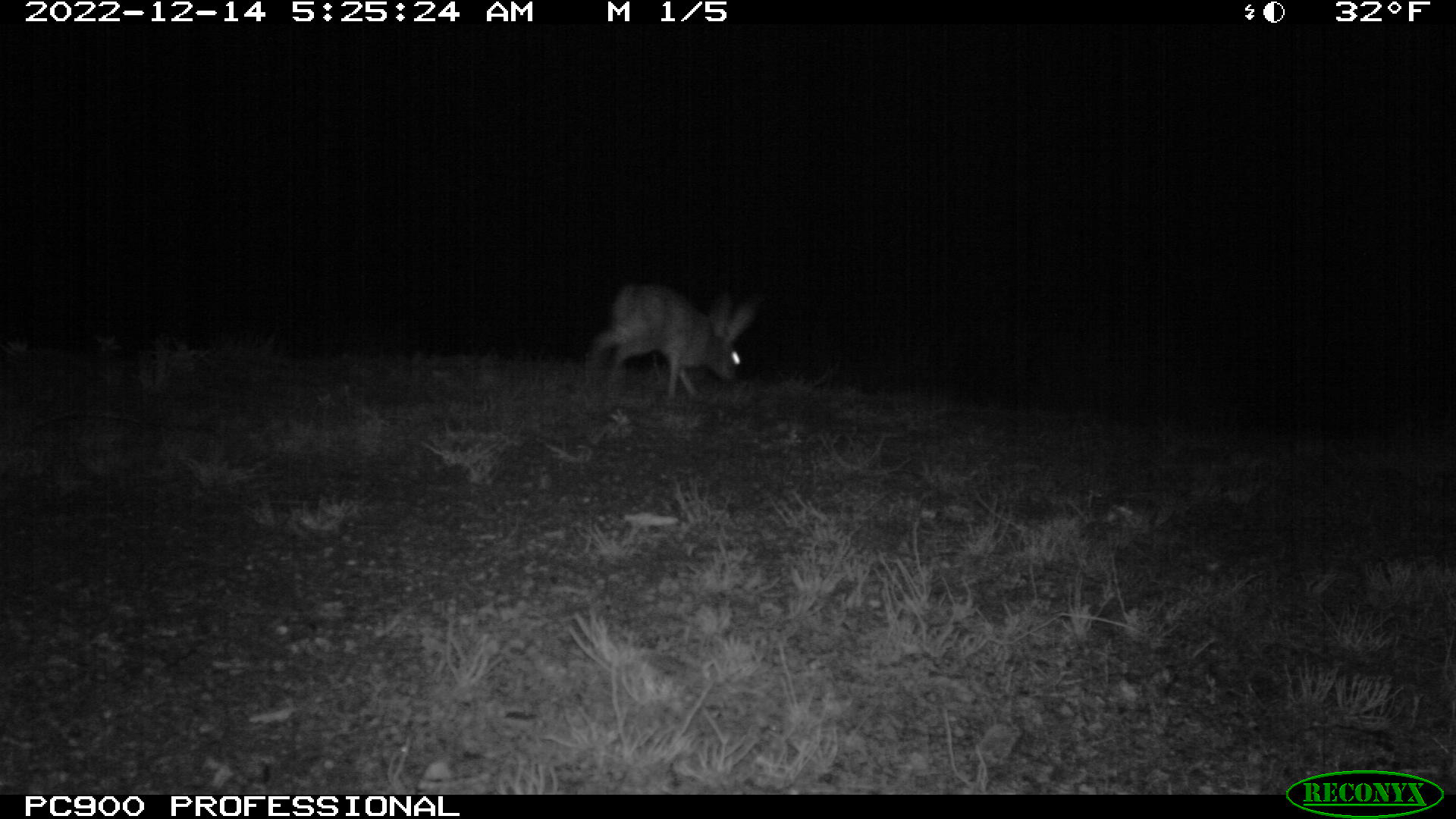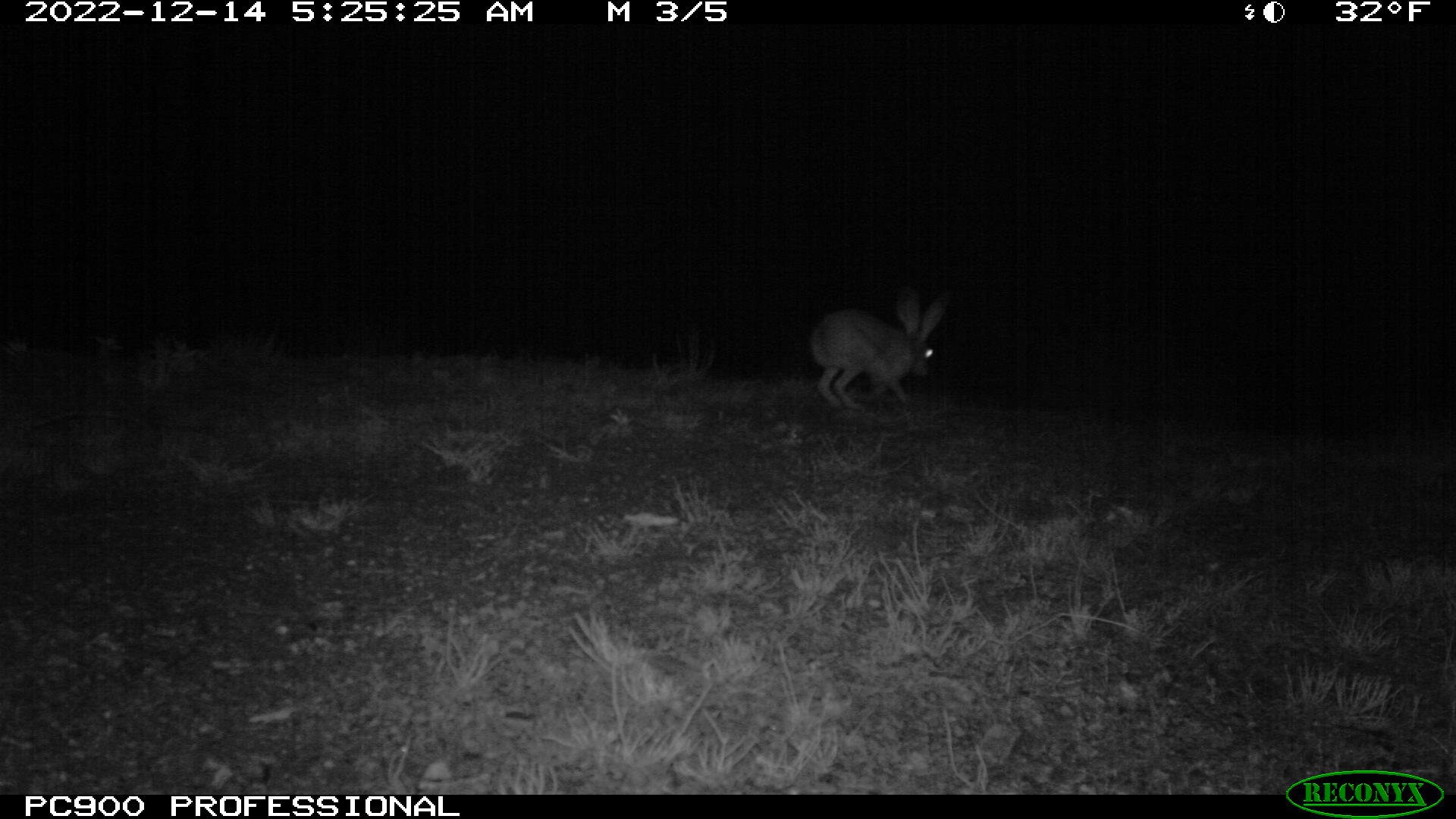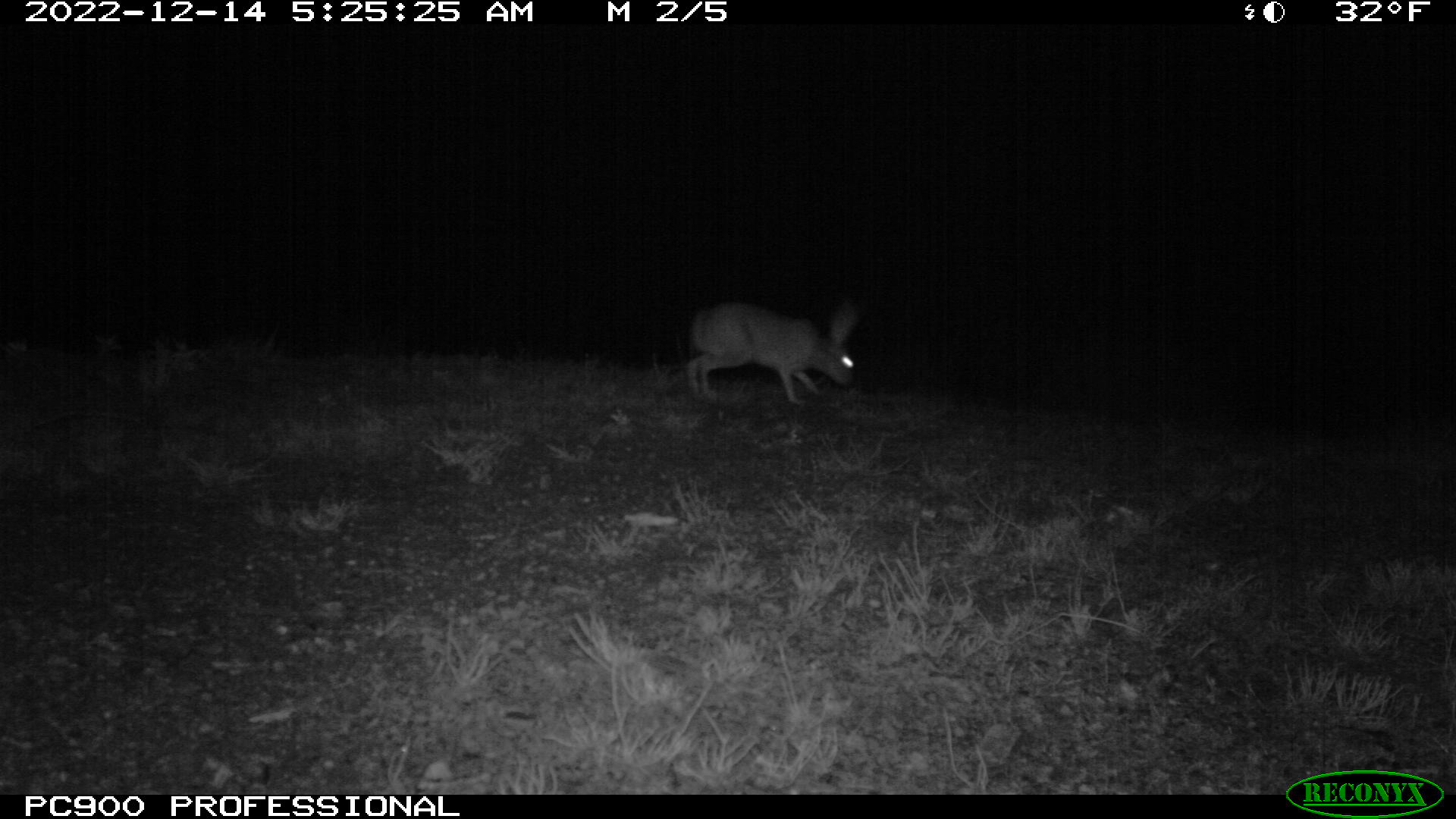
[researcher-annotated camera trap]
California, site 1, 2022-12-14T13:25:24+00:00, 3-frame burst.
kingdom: Animalia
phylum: Chordata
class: Mammalia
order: Lagomorpha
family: Leporidae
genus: Lepus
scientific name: Lepus californicus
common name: black-tailed jackrabbit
Black-tailed jackrabbit (Lepus californicus).